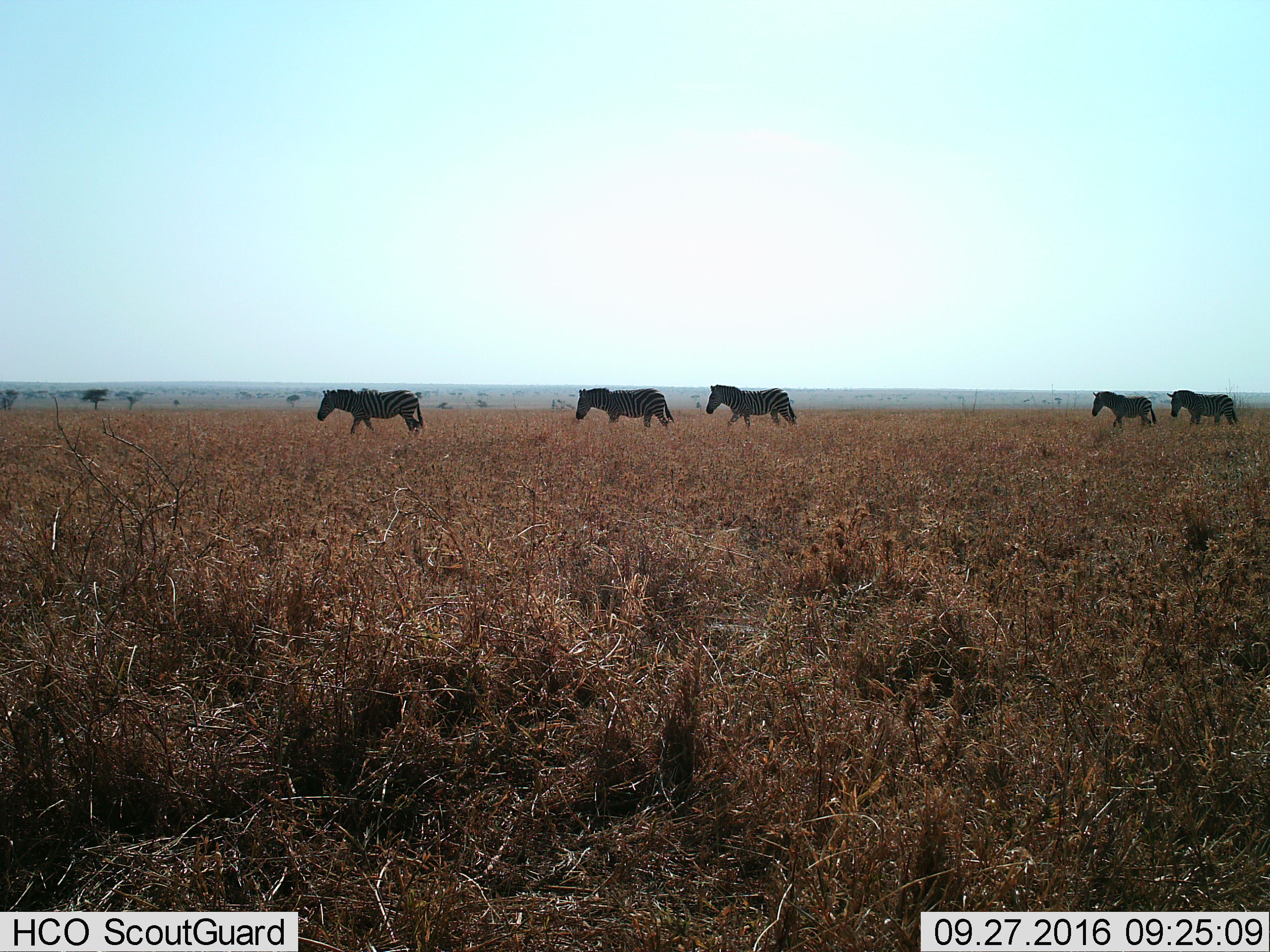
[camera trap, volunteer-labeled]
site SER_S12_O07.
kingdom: Animalia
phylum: Chordata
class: Mammalia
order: Perissodactyla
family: Equidae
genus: Equus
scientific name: Equus quagga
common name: plains zebra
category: zebraplains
Zebraplains (plains zebra) (Equus quagga), count 5. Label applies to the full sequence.